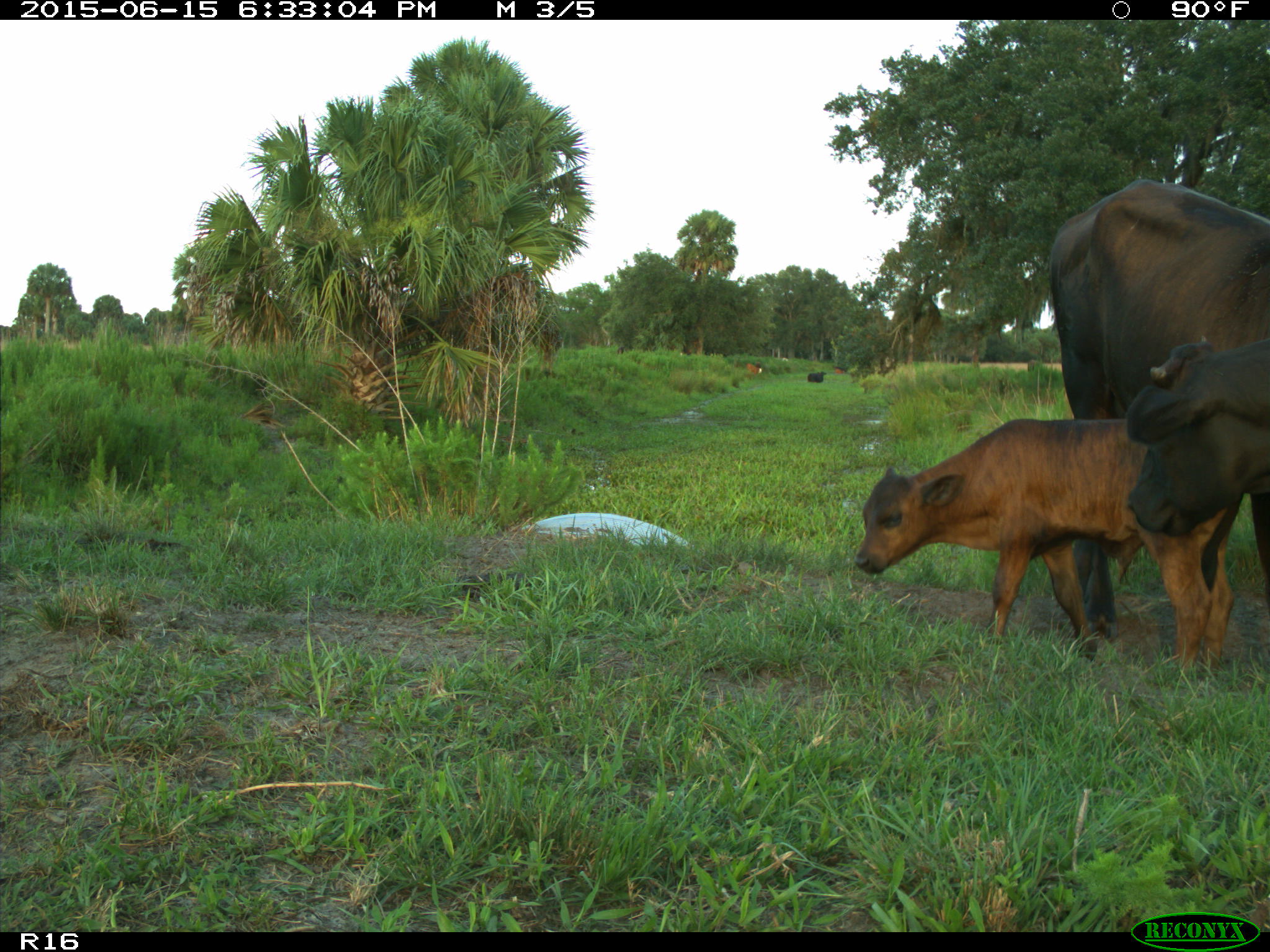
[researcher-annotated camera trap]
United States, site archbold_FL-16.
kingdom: Animalia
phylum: Chordata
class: Mammalia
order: Artiodactyla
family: Bovidae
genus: Bos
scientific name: Bos taurus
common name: domestic cow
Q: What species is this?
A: Bos taurus (domestic cow).